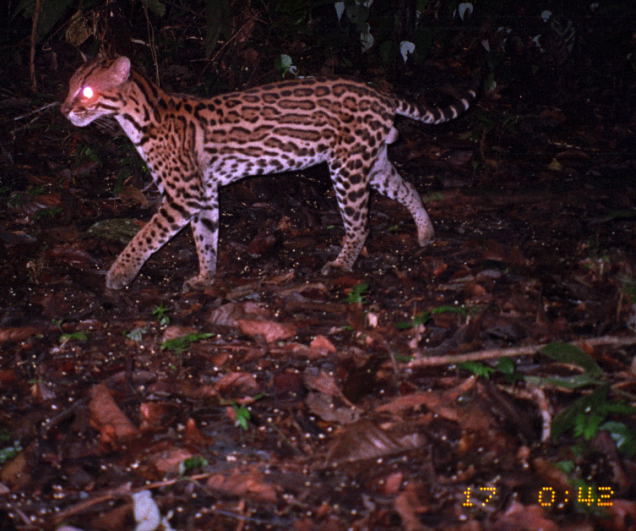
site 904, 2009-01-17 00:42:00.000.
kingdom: Animalia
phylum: Chordata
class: Mammalia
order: Carnivora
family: Felidae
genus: Leopardus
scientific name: Leopardus pardalis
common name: ocelot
Leopardus pardalis (ocelot).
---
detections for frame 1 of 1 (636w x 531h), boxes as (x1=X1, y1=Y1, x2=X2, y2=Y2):
leopardus pardalis: (x1=58, y1=49, x2=480, y2=292)